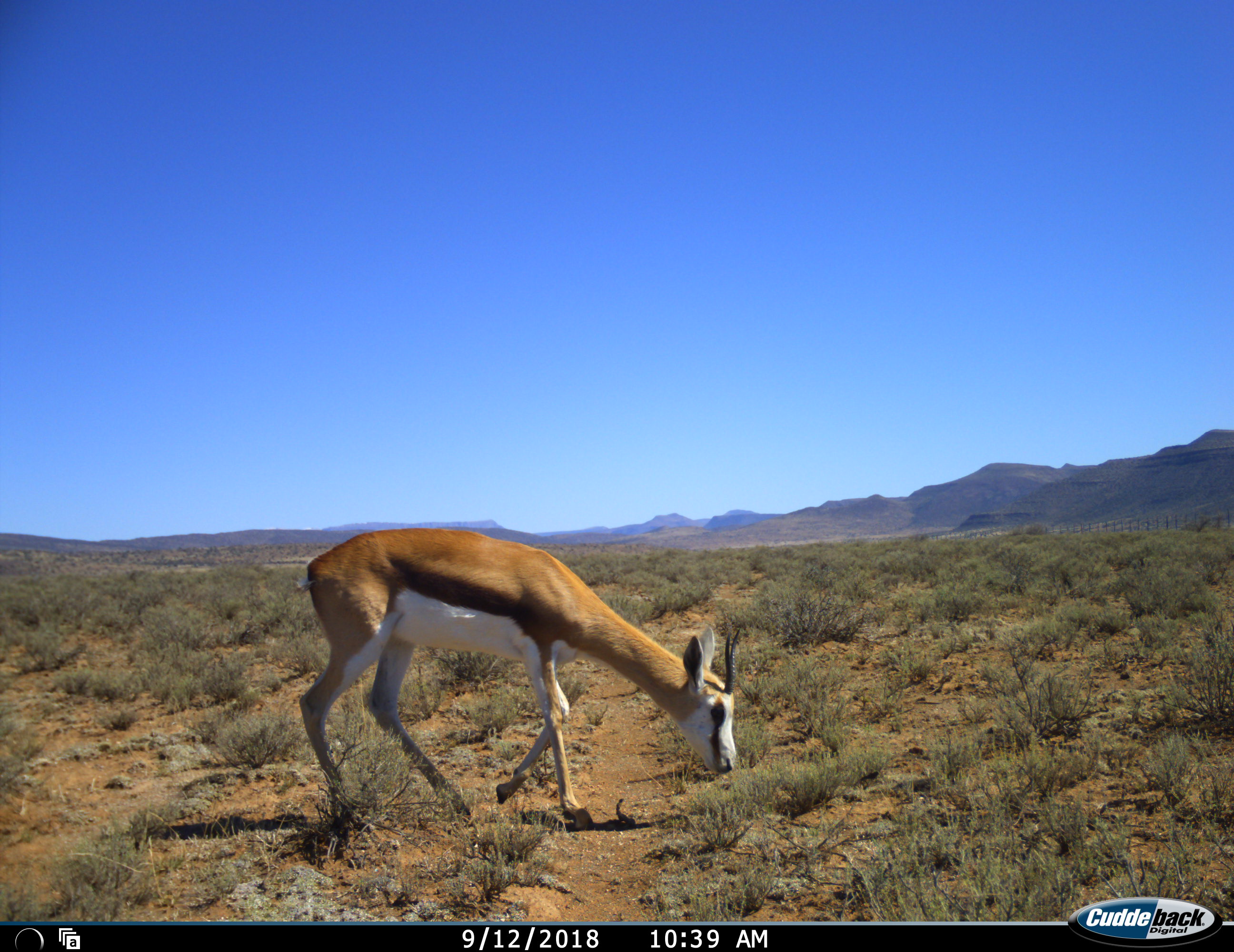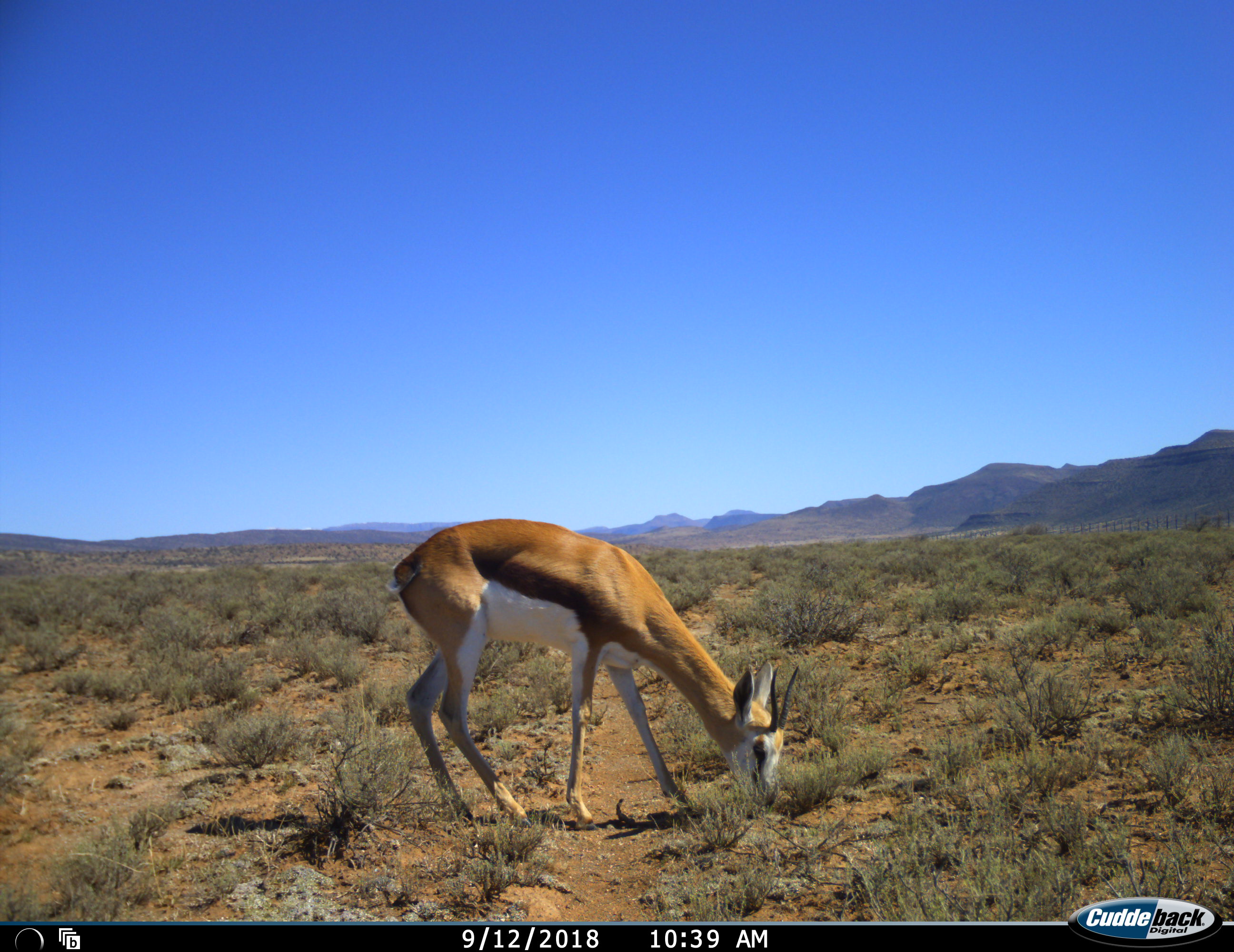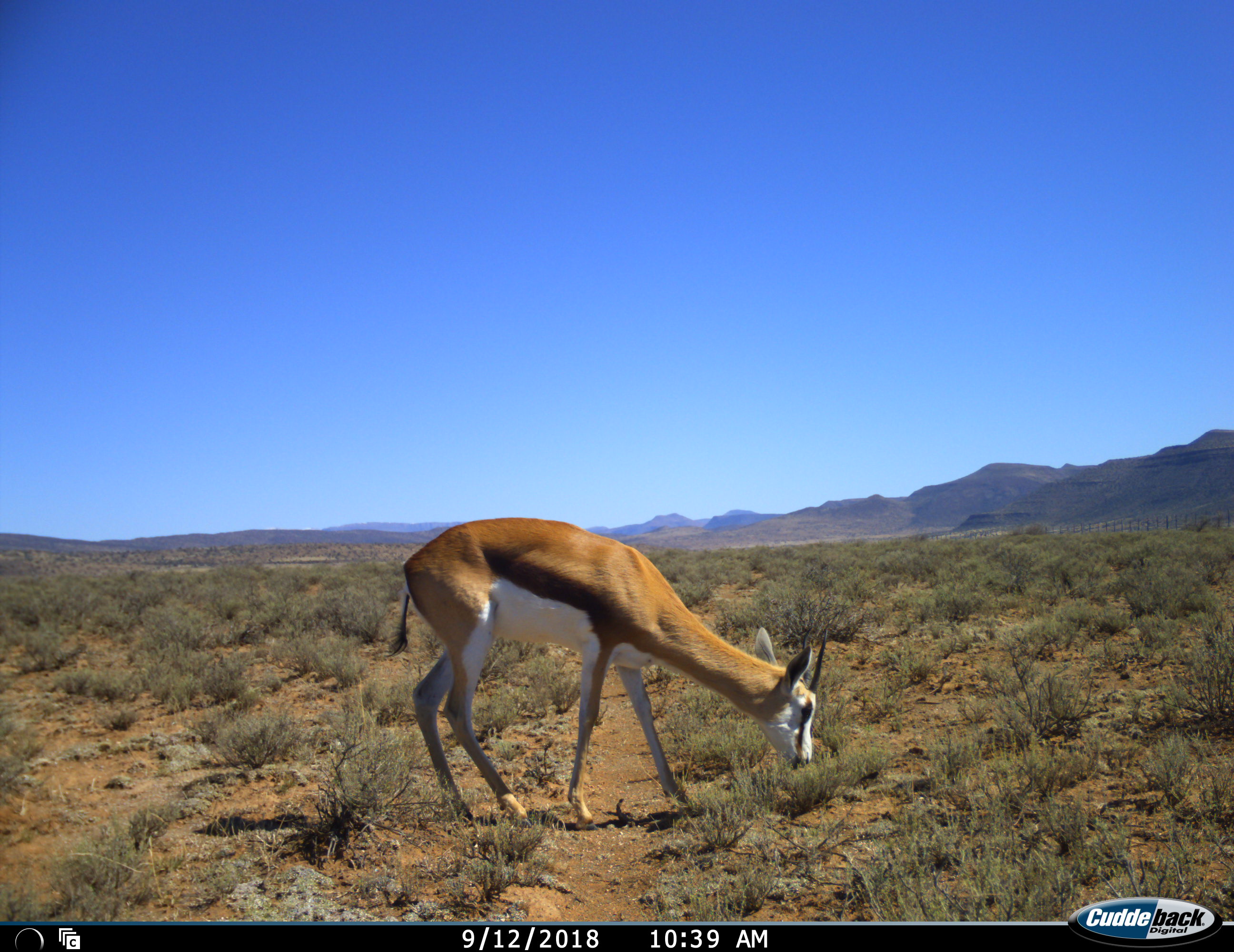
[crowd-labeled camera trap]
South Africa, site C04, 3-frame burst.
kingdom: Animalia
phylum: Chordata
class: Mammalia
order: Artiodactyla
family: Bovidae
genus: Antidorcas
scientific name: Antidorcas marsupialis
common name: springbok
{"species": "springbok (Antidorcas marsupialis)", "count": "1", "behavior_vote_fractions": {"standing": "0%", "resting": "0%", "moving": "60%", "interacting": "0%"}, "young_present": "0%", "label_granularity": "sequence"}